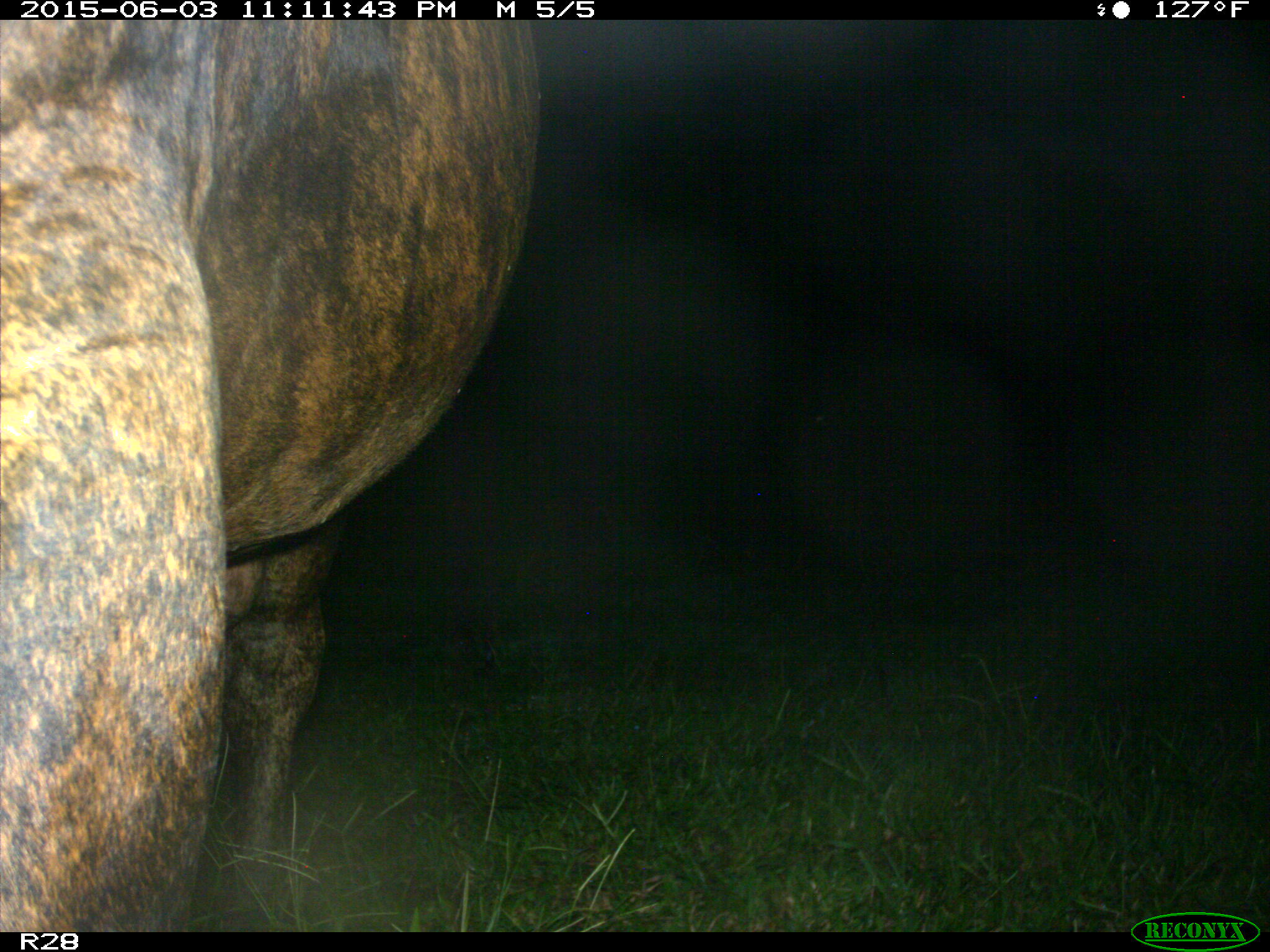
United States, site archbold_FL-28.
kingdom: Animalia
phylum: Chordata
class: Mammalia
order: Artiodactyla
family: Bovidae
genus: Bos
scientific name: Bos taurus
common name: domestic cow